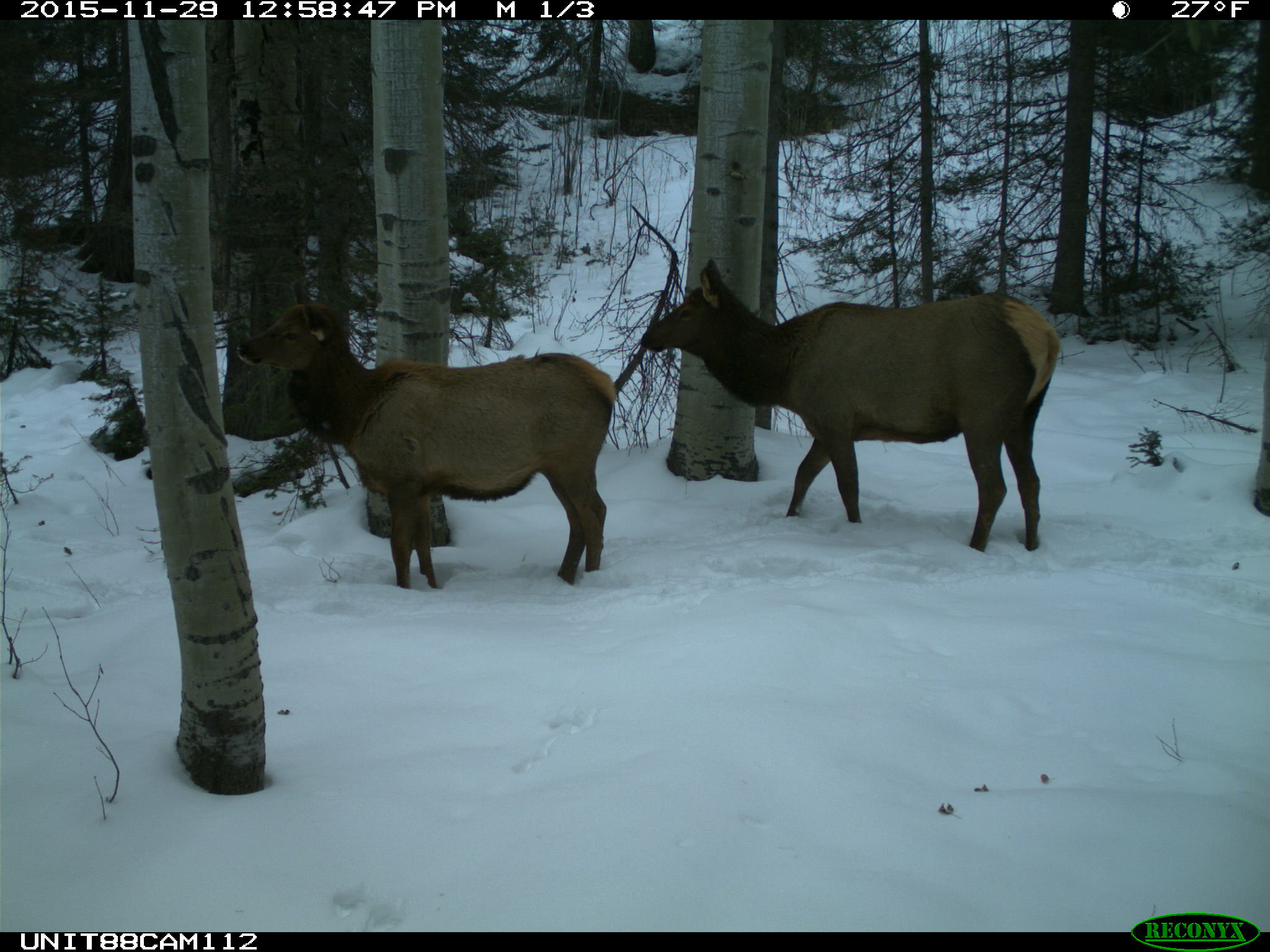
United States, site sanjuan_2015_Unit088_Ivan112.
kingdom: Animalia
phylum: Chordata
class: Mammalia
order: Artiodactyla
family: Cervidae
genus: Cervus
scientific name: Cervus elaphus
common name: red deer